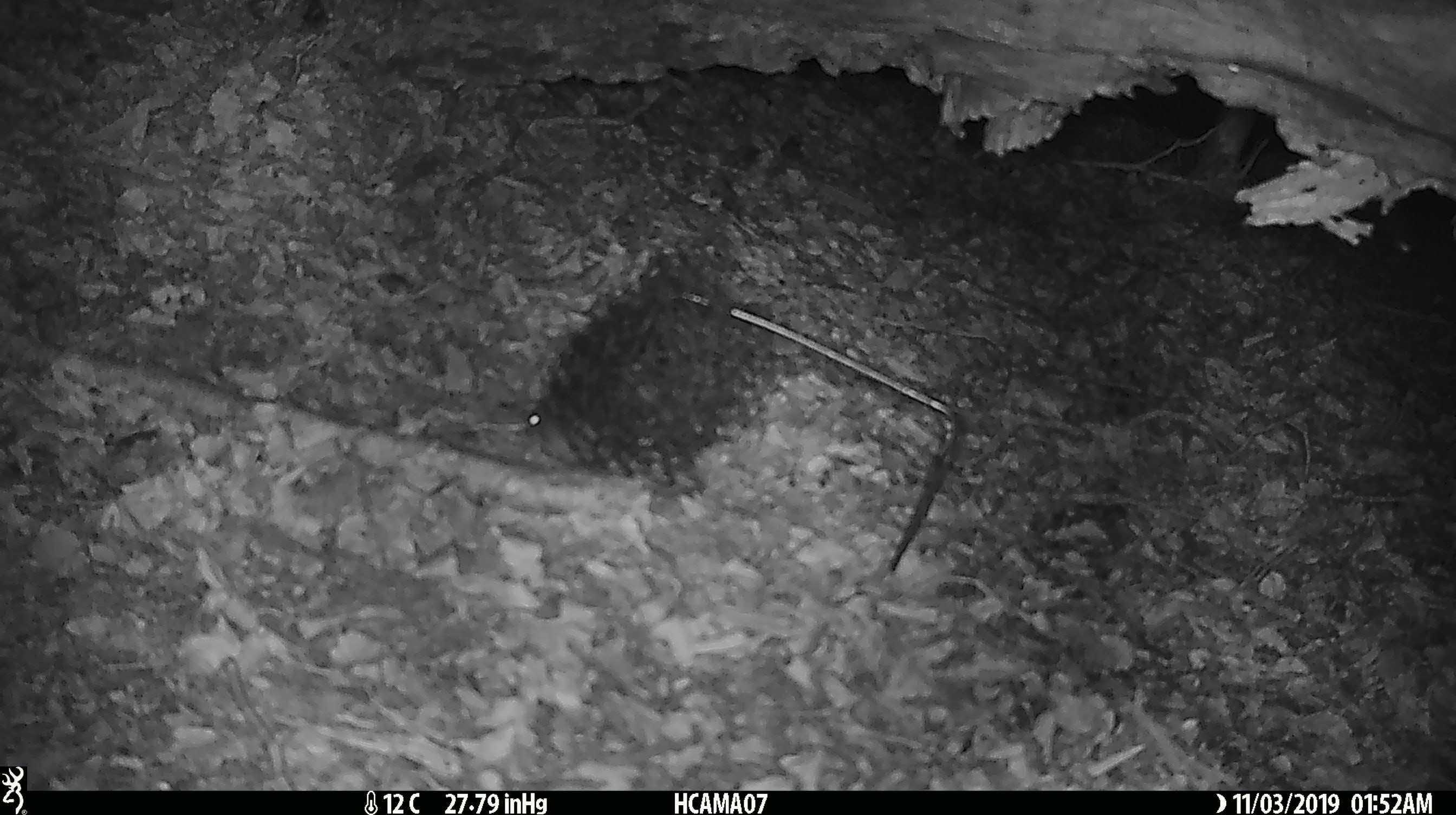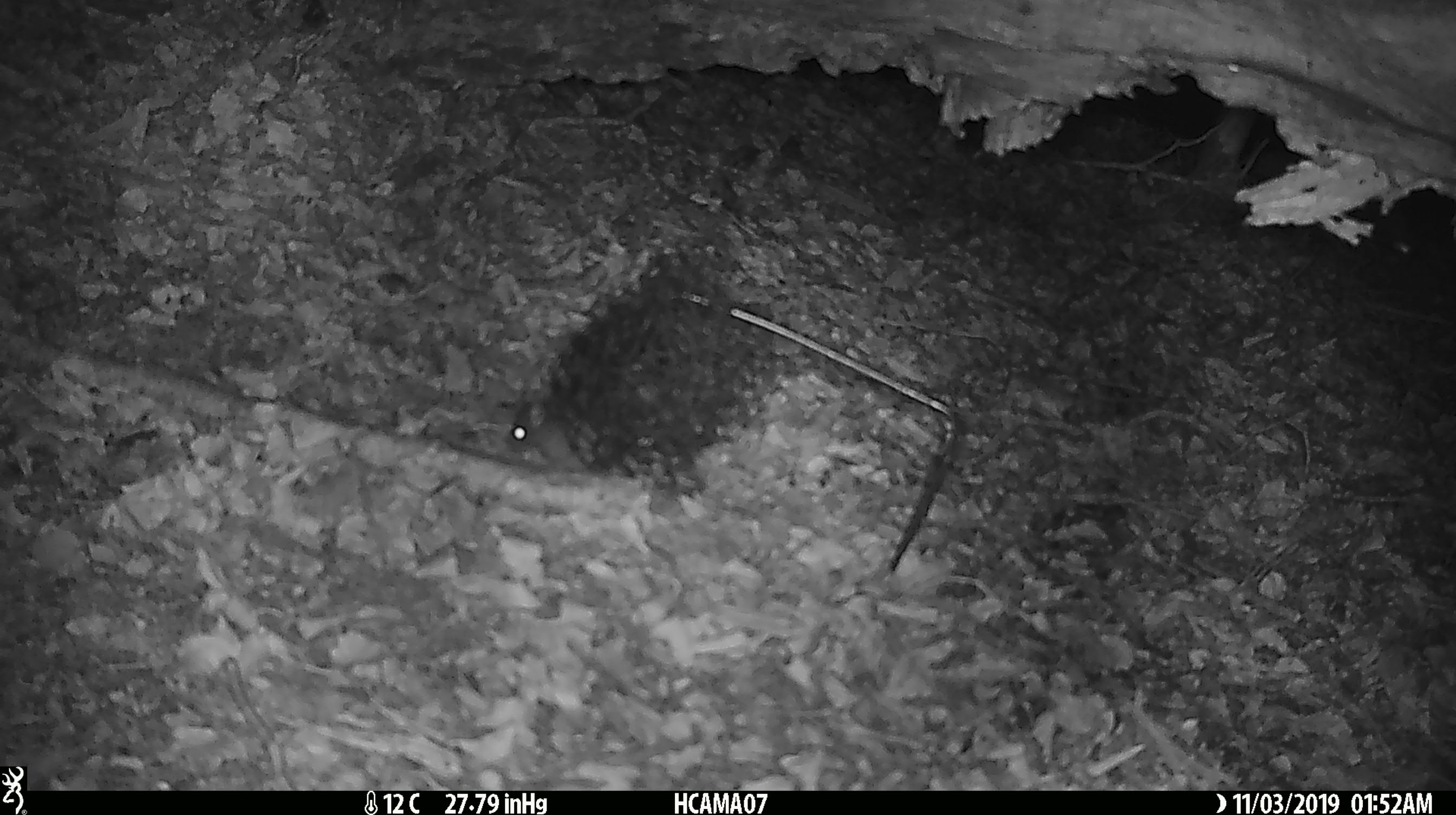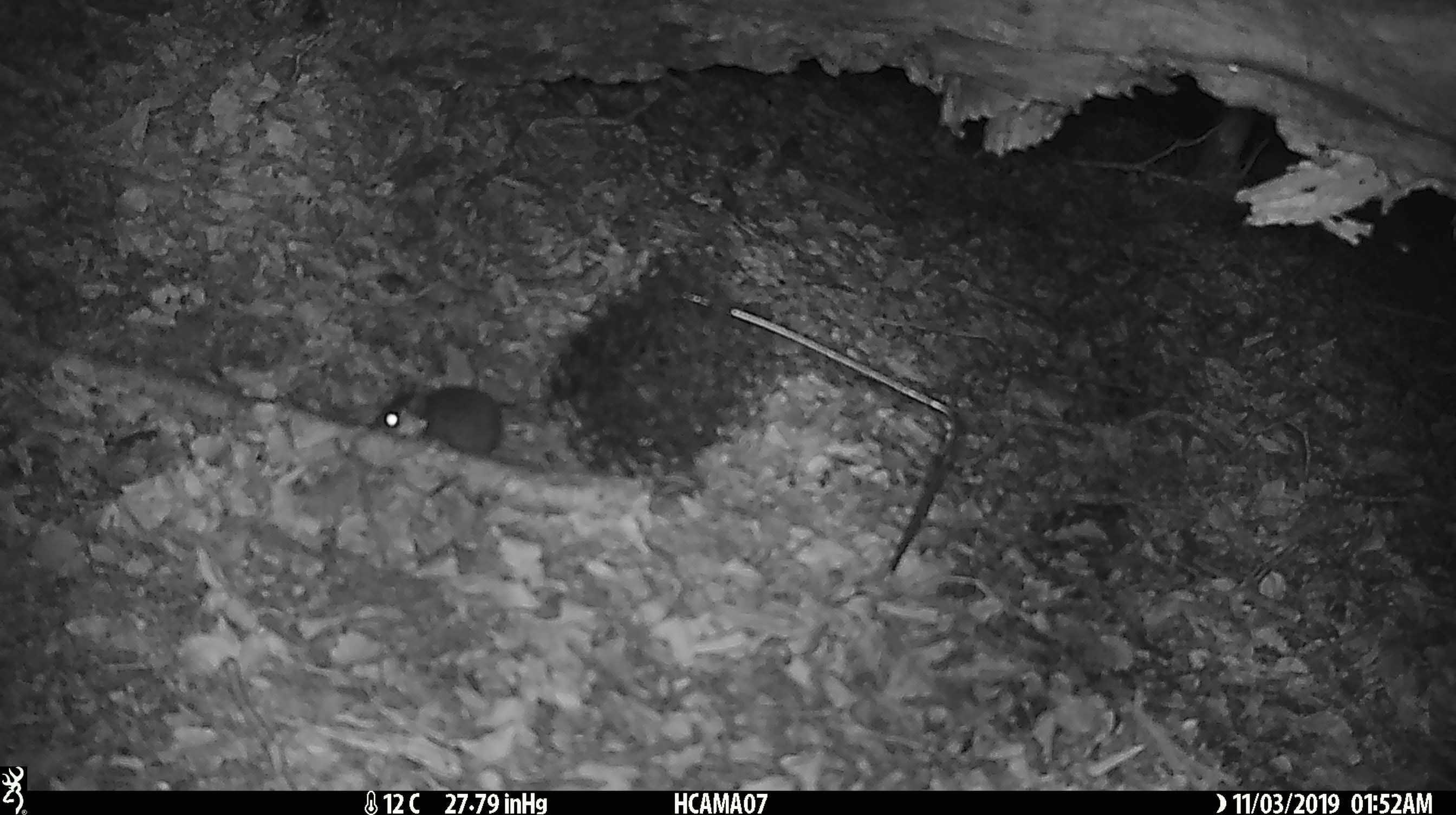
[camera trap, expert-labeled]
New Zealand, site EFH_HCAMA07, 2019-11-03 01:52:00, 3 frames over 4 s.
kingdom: Animalia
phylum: Chordata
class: Mammalia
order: Rodentia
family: Muridae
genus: Mus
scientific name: Mus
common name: mouse